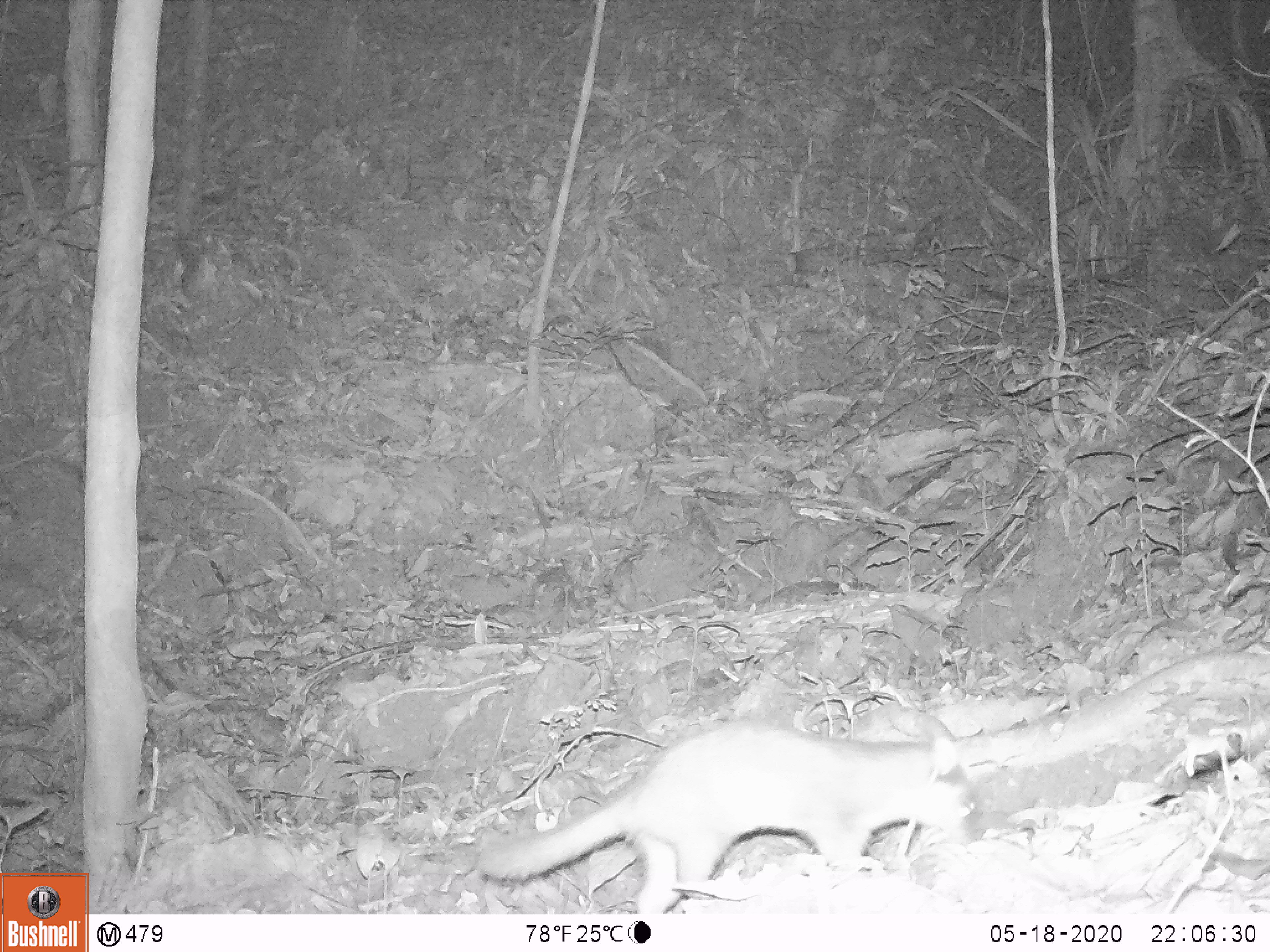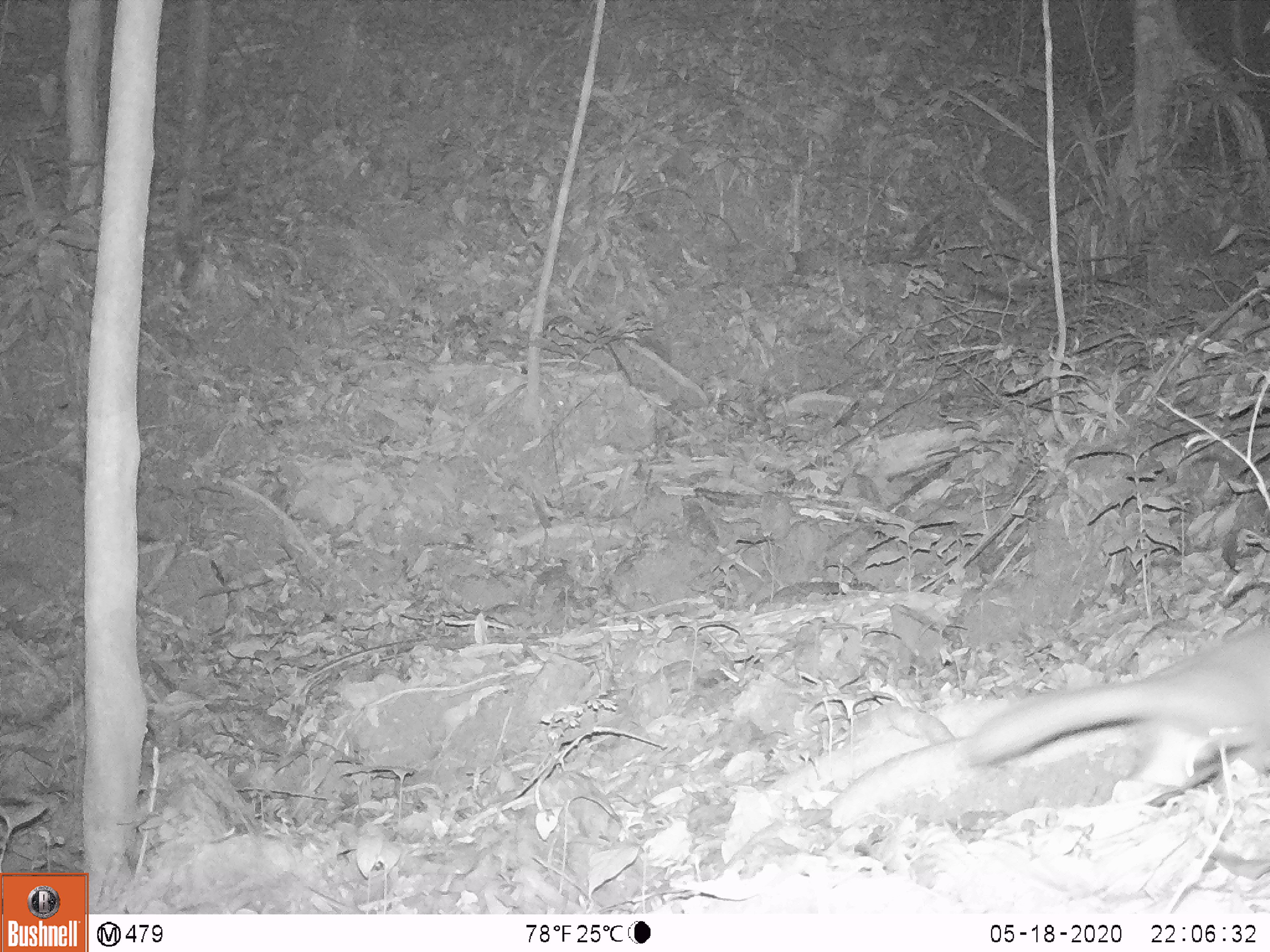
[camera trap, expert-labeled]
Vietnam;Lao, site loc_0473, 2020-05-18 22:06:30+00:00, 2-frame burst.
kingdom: Animalia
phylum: Chordata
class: Mammalia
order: Carnivora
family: Mustelidae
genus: Melogale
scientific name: Melogale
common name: ferret badger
Ferret badger (Melogale). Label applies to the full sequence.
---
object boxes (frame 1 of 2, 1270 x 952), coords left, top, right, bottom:
ferret badger: 474, 716, 989, 913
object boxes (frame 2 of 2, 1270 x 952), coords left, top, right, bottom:
ferret badger: 959, 616, 1270, 801